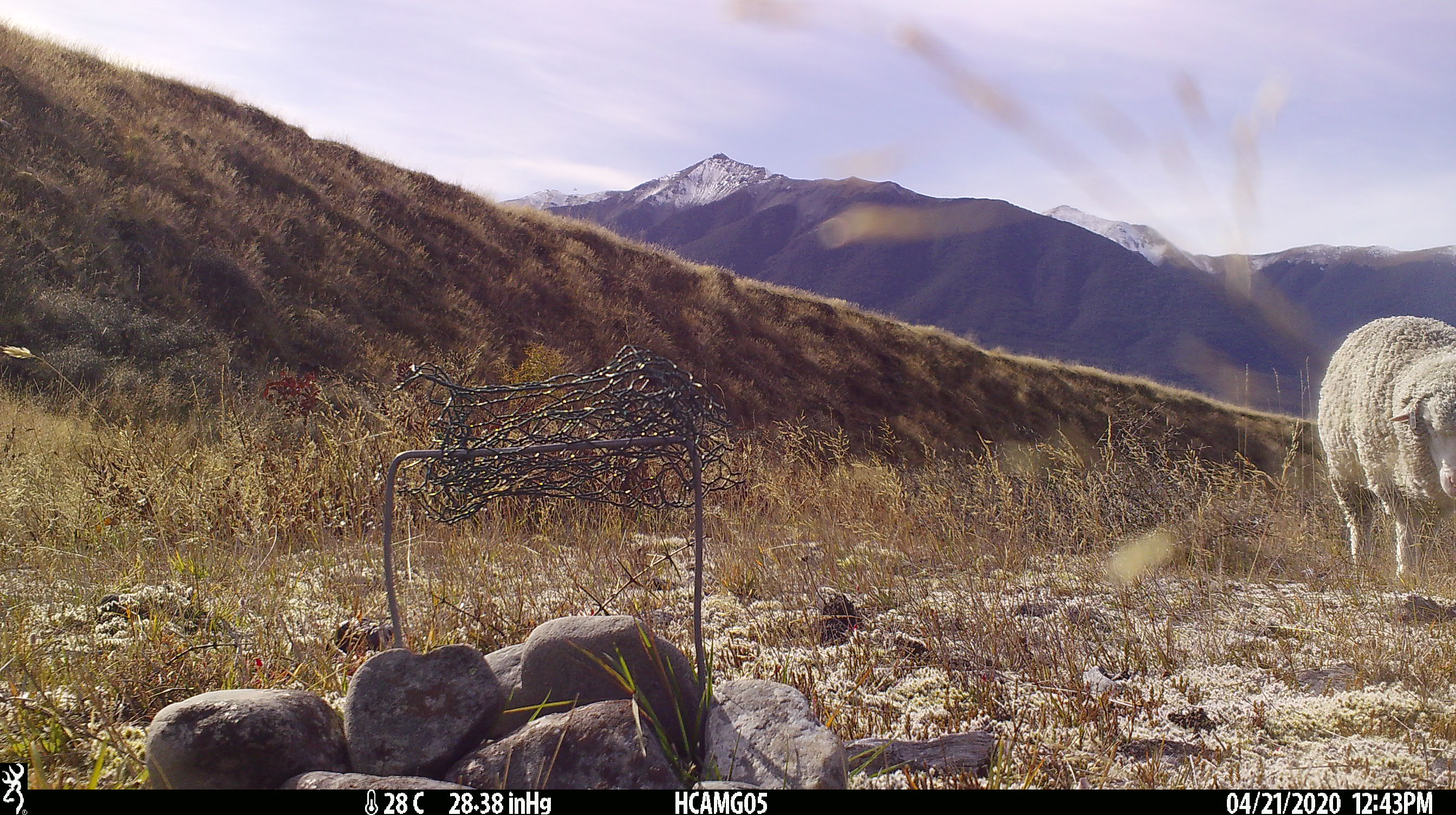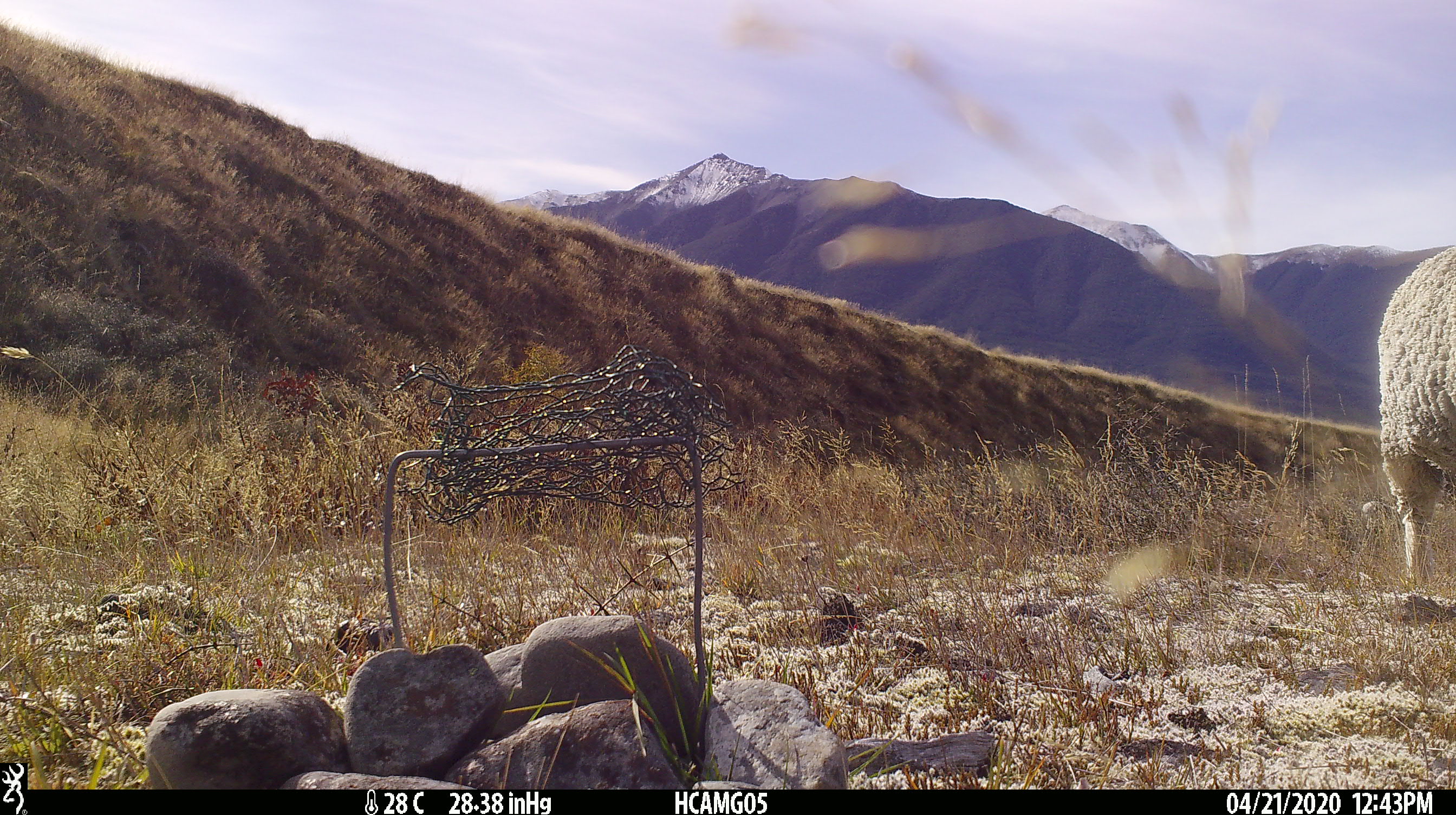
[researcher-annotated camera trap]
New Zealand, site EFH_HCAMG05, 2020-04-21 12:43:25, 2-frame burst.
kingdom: Animalia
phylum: Chordata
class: Mammalia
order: Artiodactyla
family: Bovidae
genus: Ovis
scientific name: Ovis aries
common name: domestic sheep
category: sheep